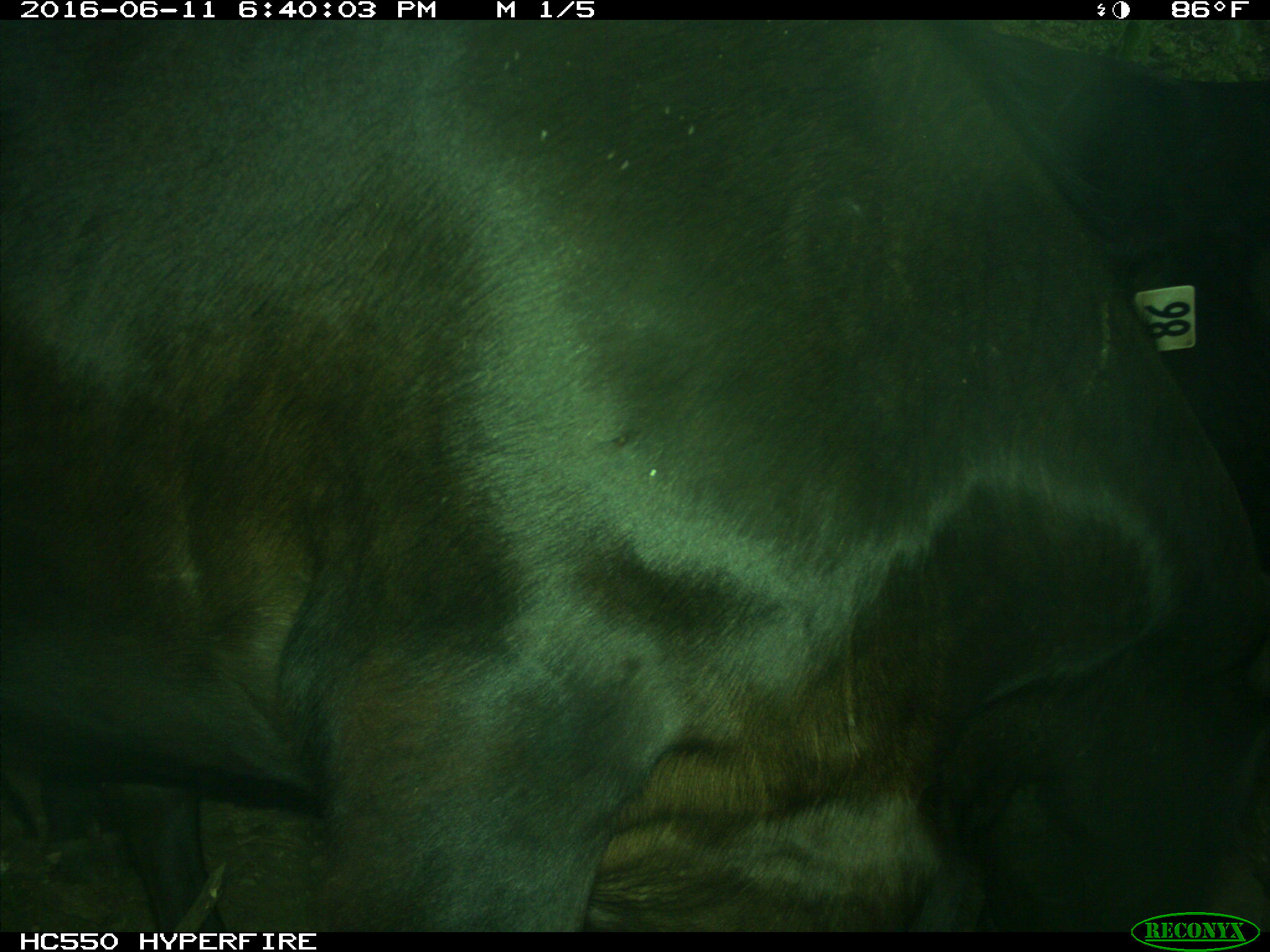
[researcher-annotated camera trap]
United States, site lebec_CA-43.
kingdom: Animalia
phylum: Chordata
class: Mammalia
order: Artiodactyla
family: Bovidae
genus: Bos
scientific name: Bos taurus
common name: domestic cow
Bos taurus (domestic cow).